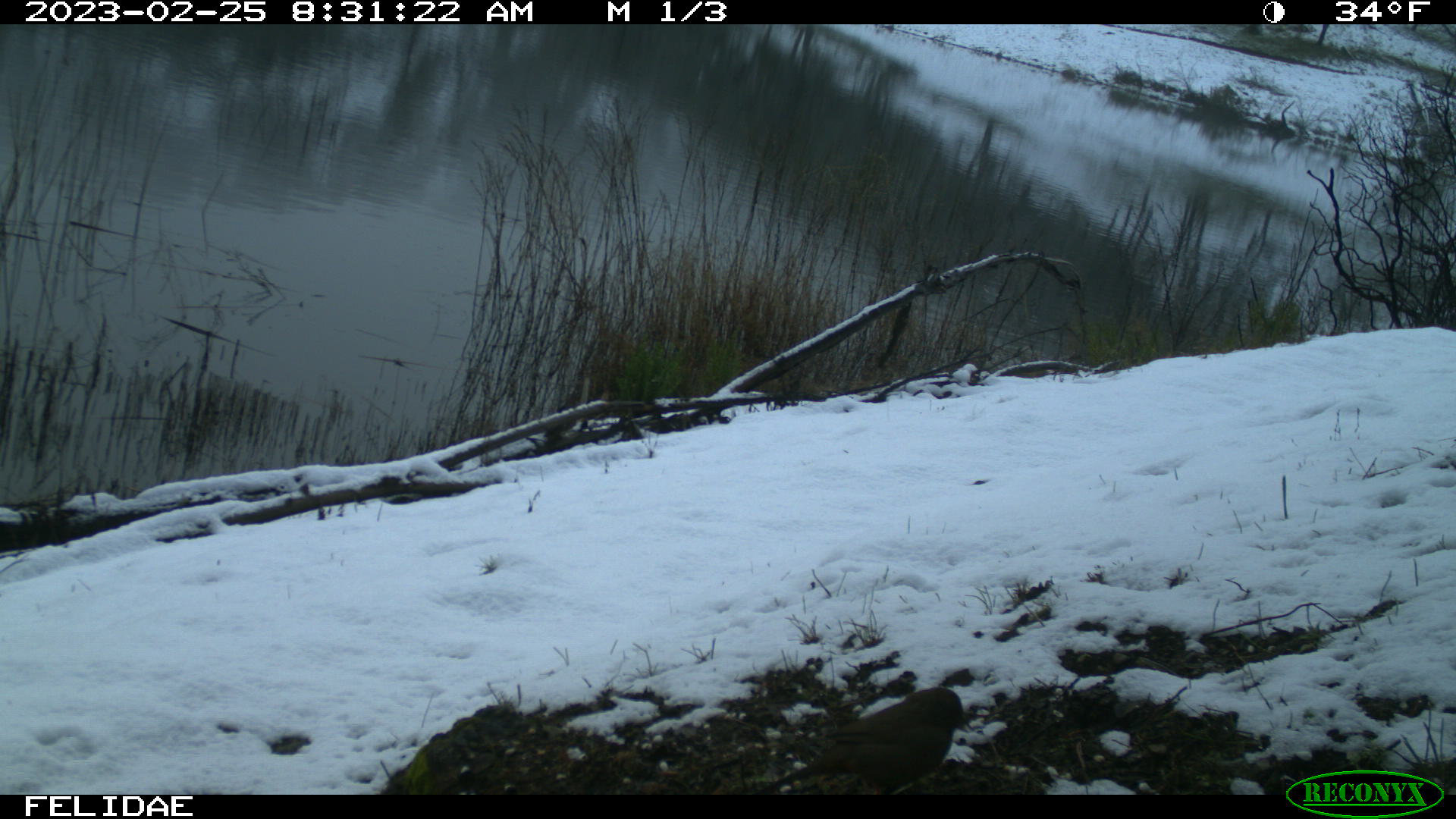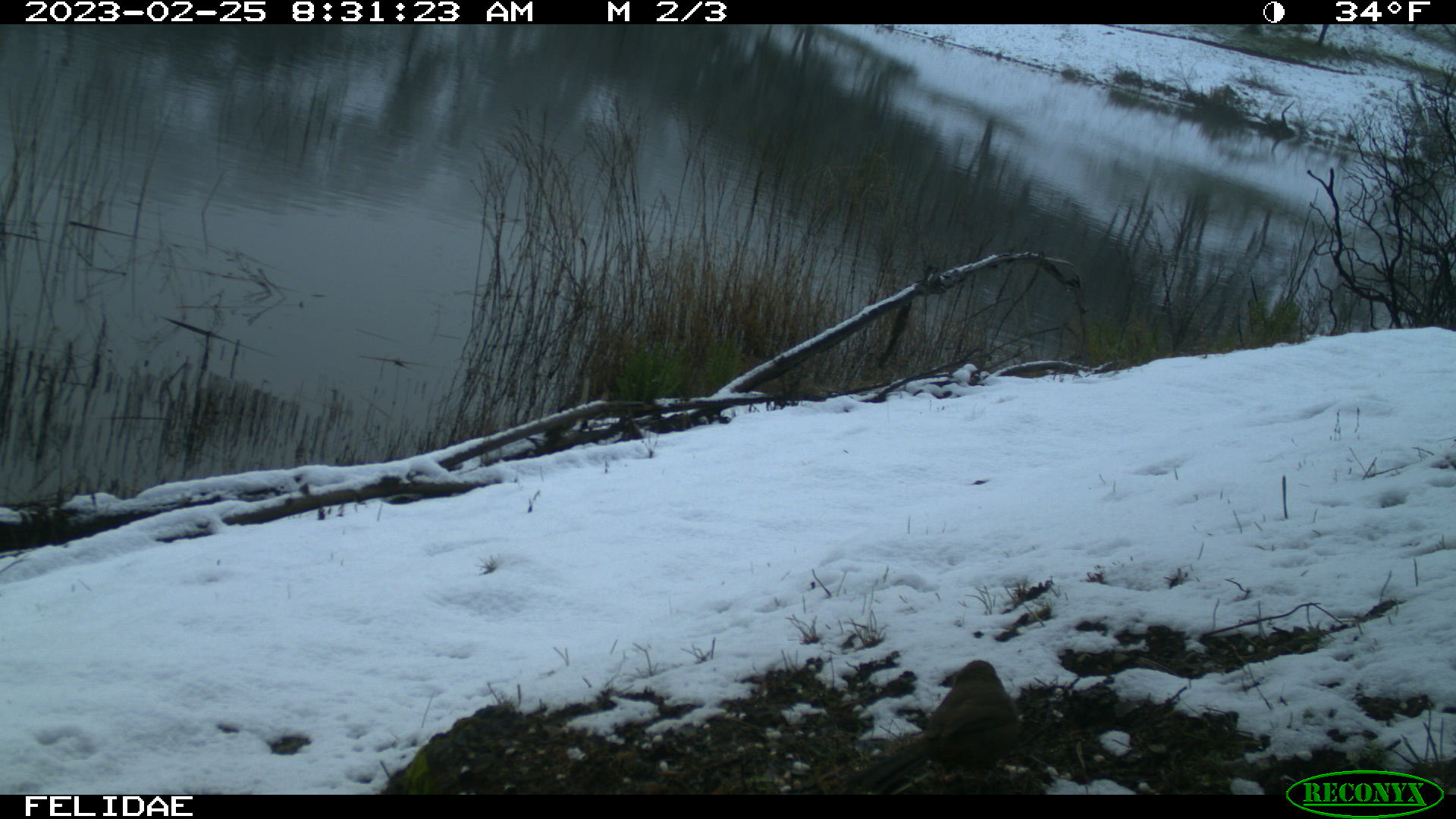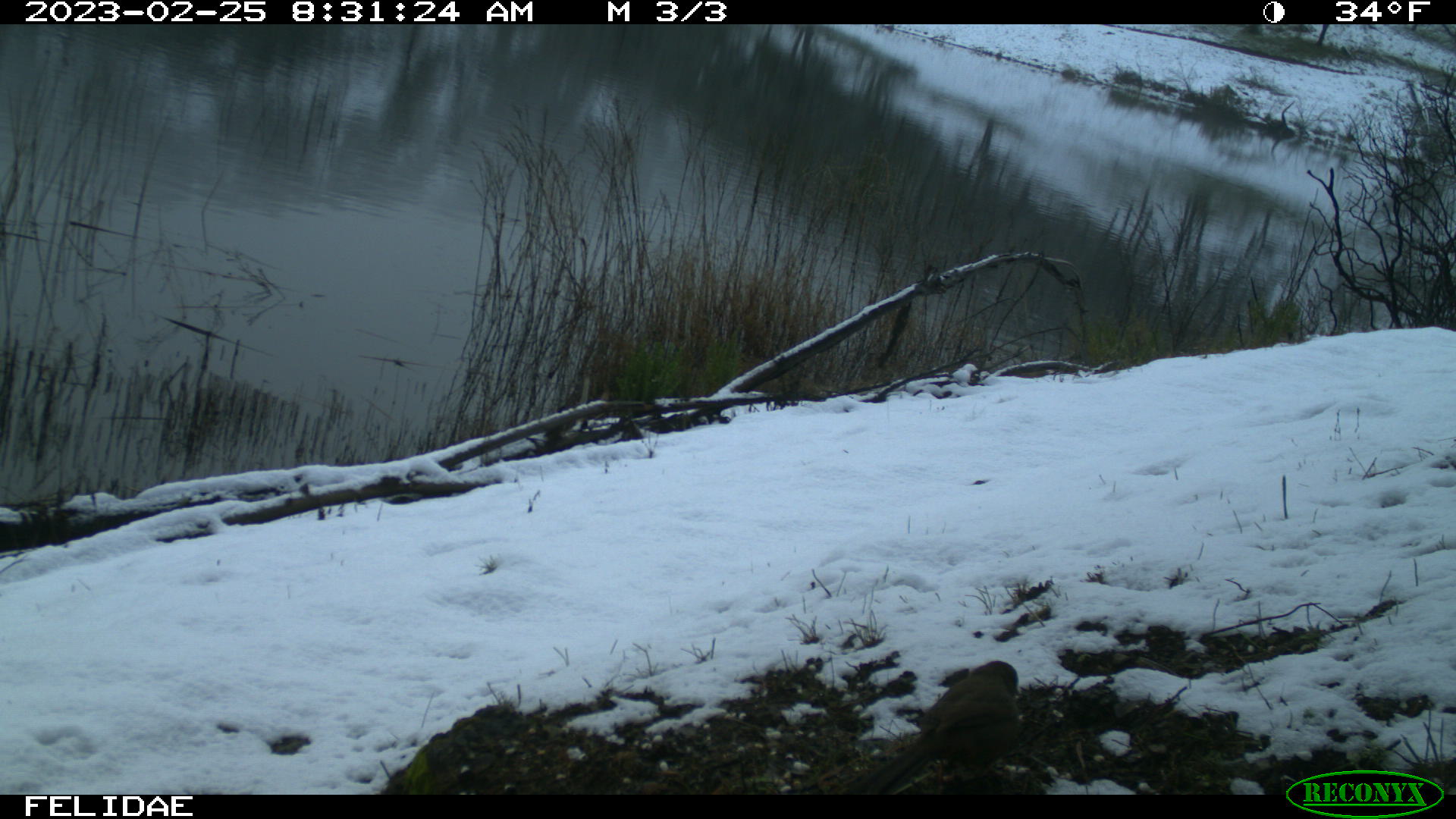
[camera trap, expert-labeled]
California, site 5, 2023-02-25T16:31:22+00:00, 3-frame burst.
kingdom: Animalia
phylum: Chordata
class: Aves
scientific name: Aves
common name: bird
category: unknown bird